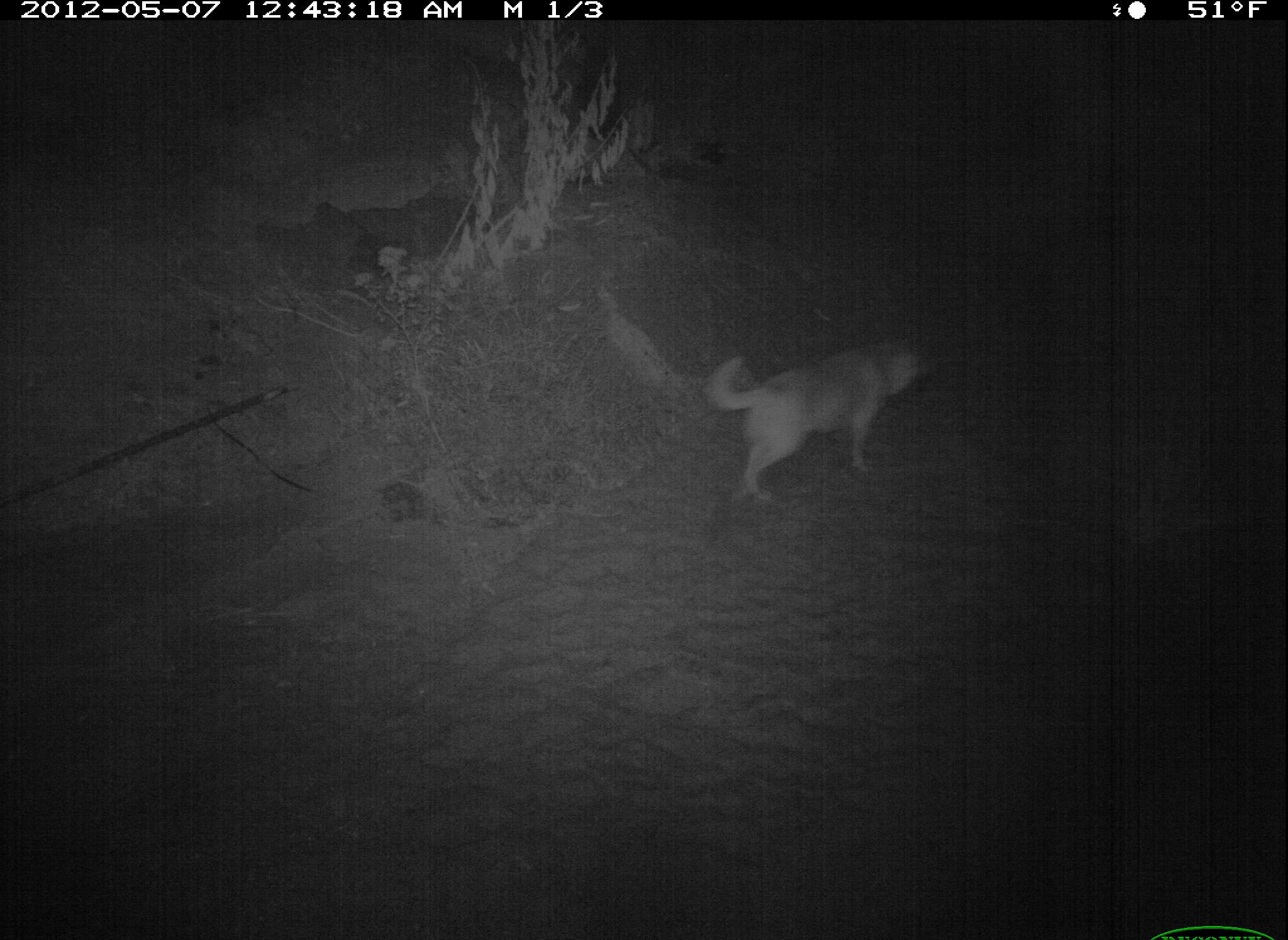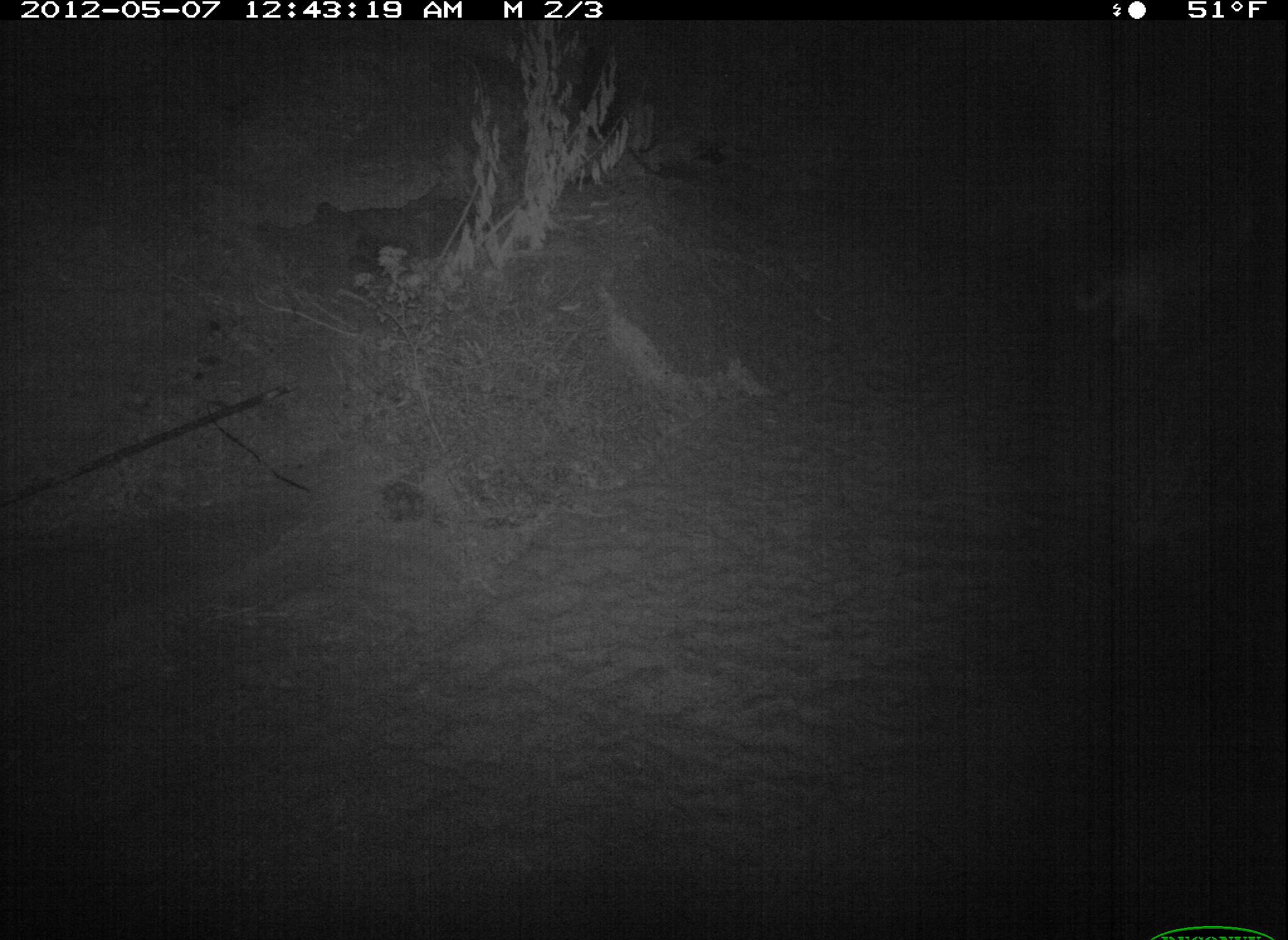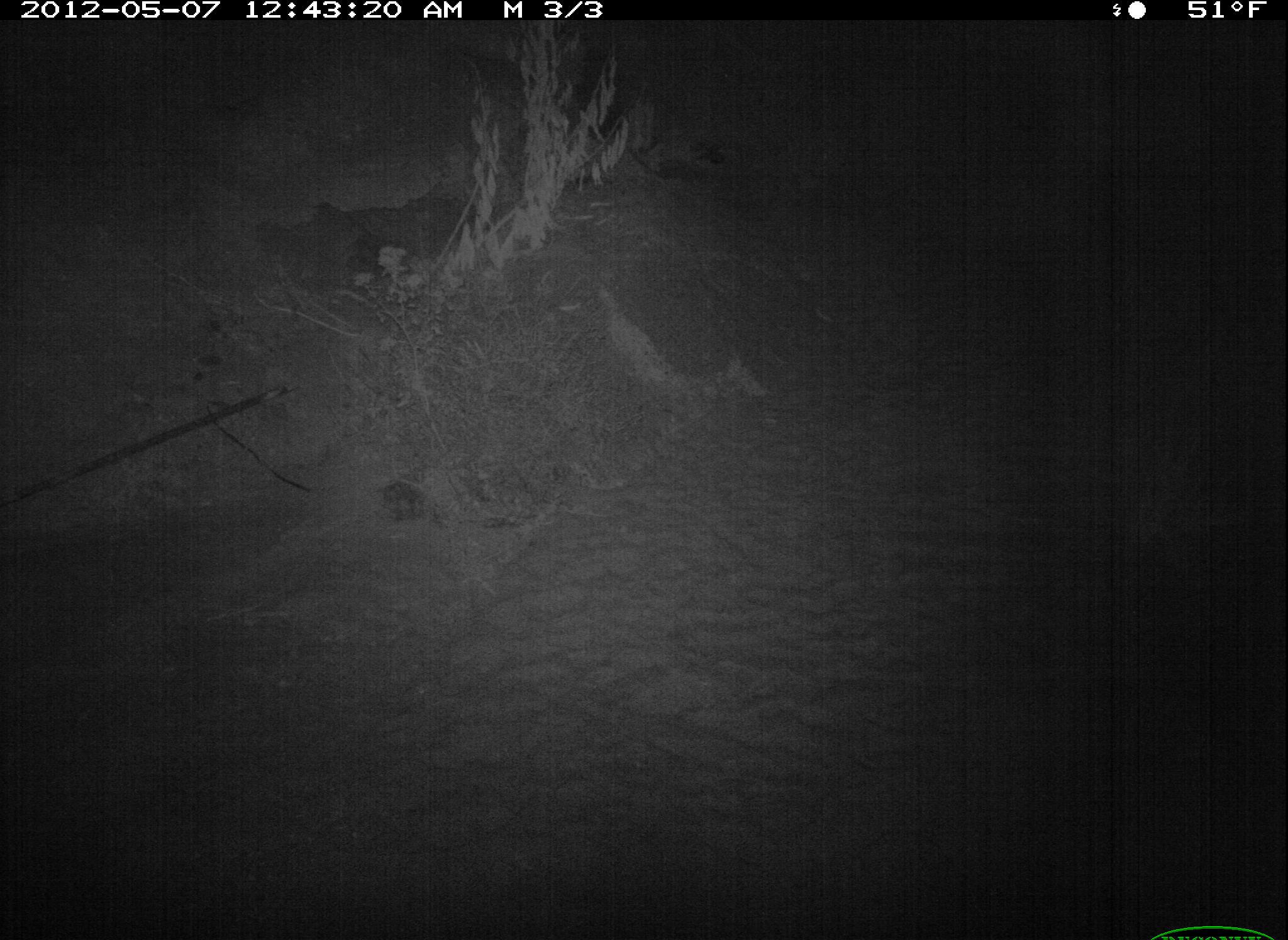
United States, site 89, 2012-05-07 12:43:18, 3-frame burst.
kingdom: Animalia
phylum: Chordata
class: Mammalia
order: Carnivora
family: Canidae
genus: Canis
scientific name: Canis familiaris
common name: domestic dog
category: dog